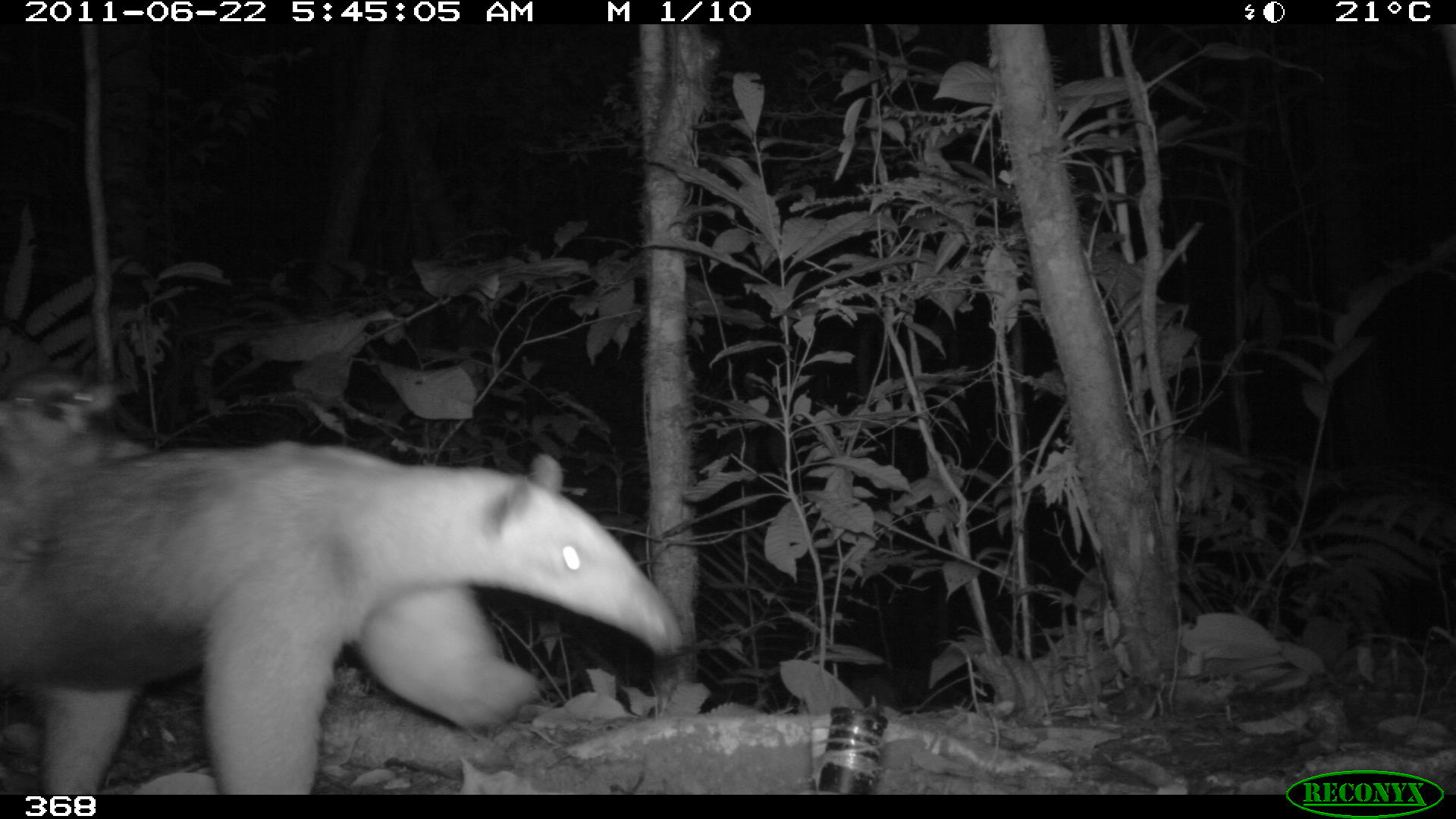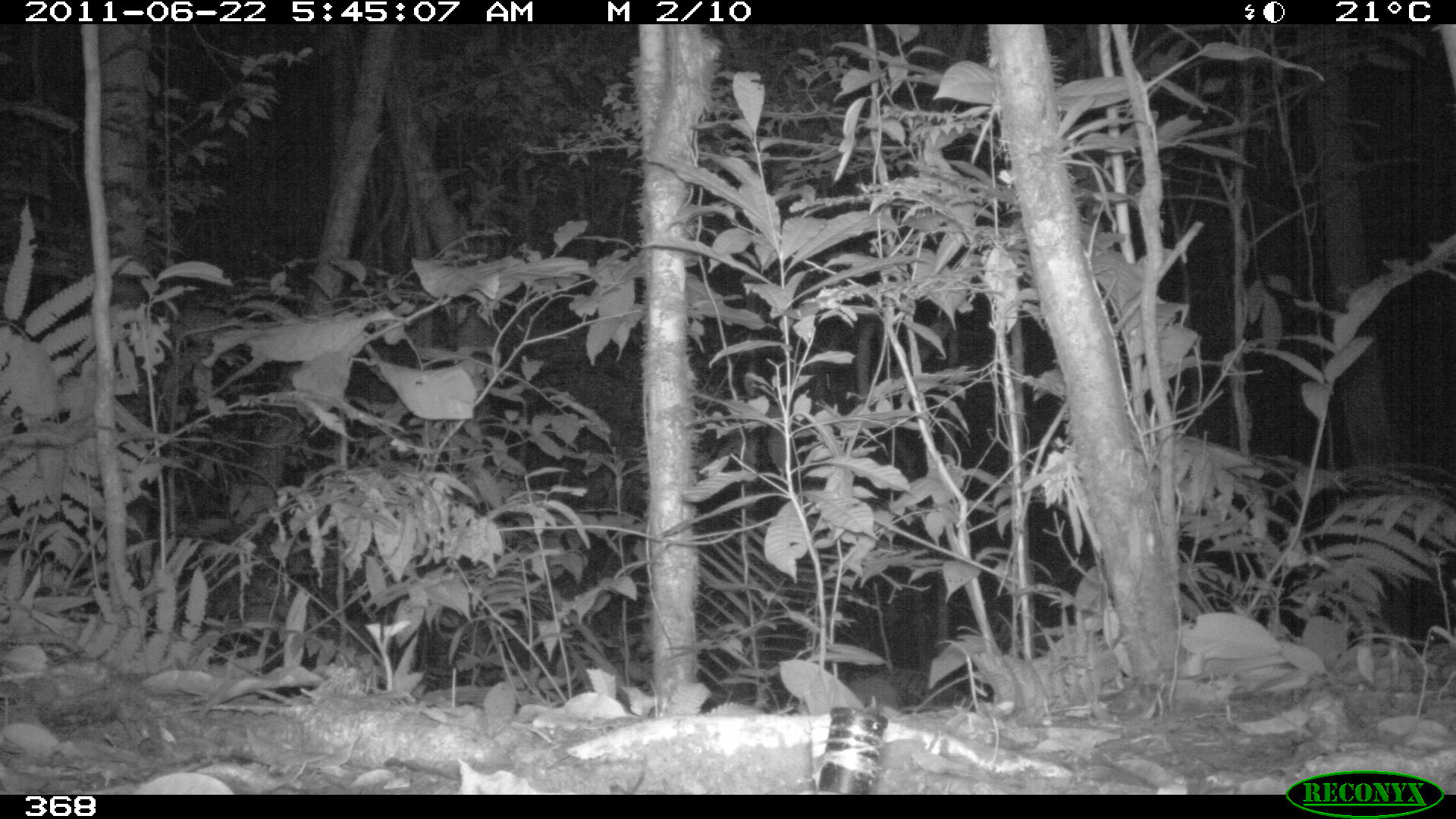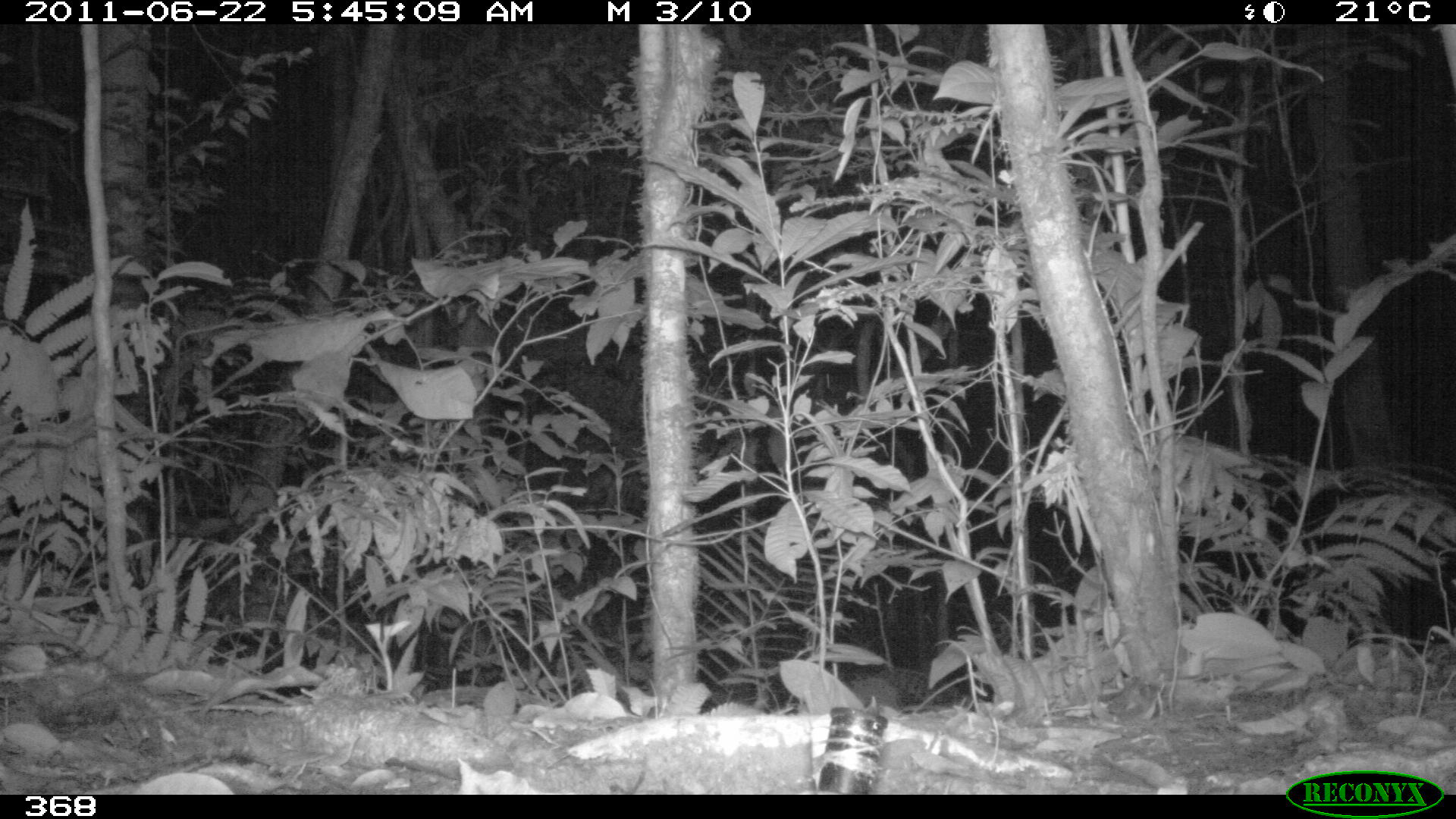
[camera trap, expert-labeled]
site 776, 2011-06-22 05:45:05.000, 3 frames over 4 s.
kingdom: Animalia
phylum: Chordata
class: Mammalia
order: Pilosa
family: Myrmecophagidae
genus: Tamandua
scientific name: Tamandua tetradactyla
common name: southern tamandua